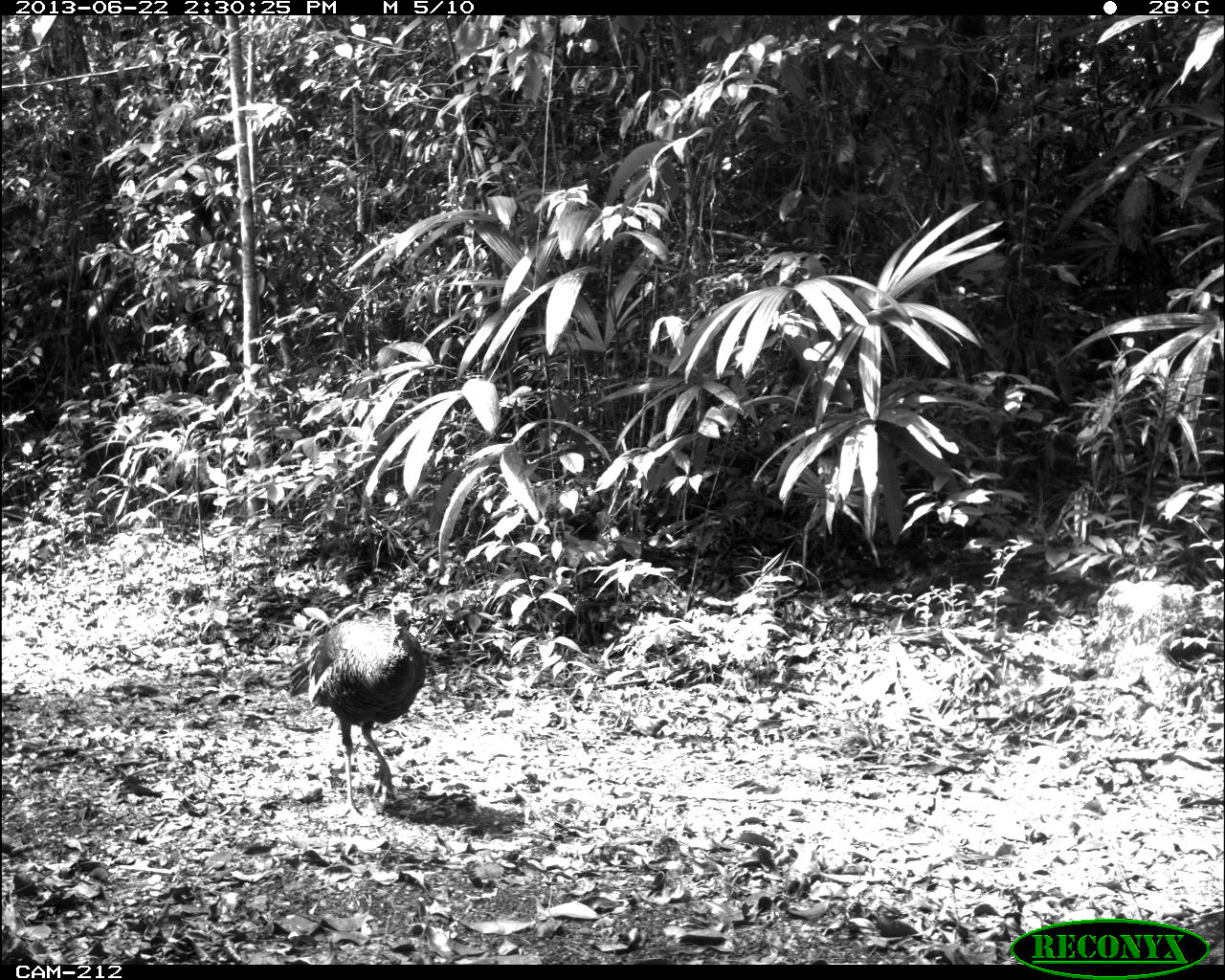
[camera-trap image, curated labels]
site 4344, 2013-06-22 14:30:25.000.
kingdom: Animalia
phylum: Chordata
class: Aves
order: Galliformes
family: Phasianidae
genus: Meleagris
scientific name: Meleagris ocellata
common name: ocellated turkey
Meleagris ocellata (ocellated turkey), count 2.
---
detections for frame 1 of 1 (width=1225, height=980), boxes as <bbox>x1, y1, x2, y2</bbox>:
meleagris ocellata: <bbox>289, 592, 425, 818</bbox>